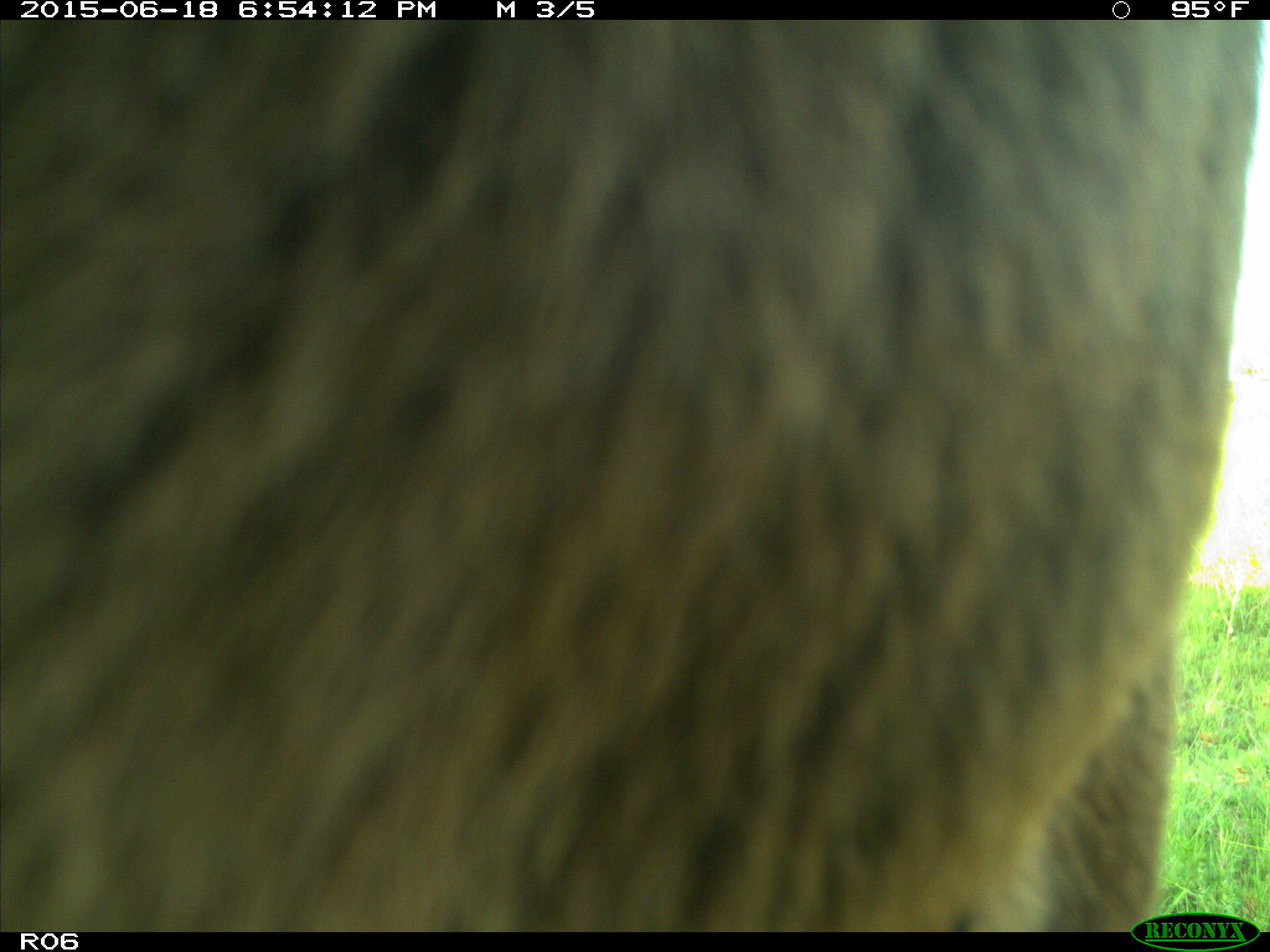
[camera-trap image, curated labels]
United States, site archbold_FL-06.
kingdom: Animalia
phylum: Chordata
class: Mammalia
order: Artiodactyla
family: Bovidae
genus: Bos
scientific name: Bos taurus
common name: domestic cow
Bos taurus (domestic cow).